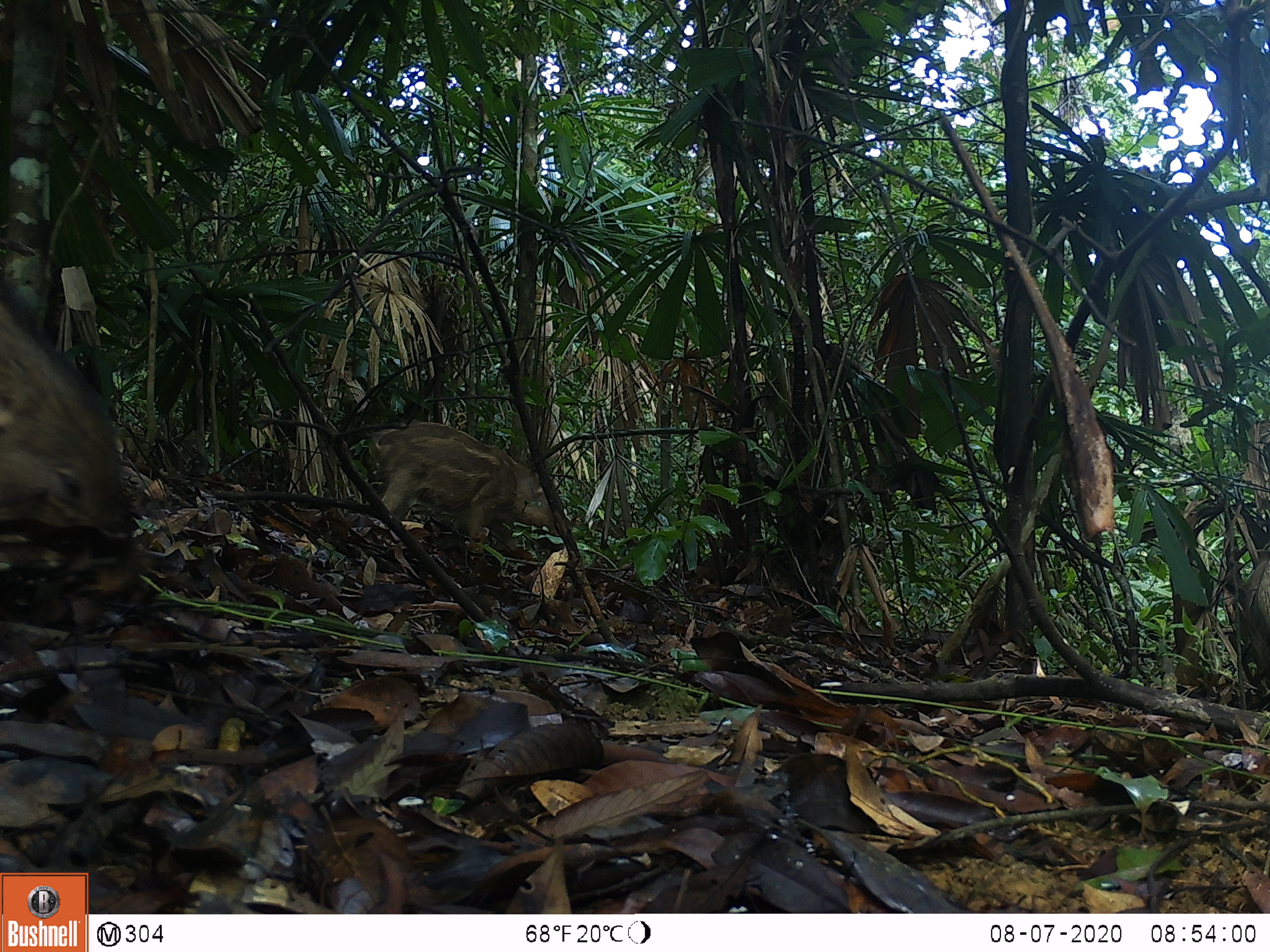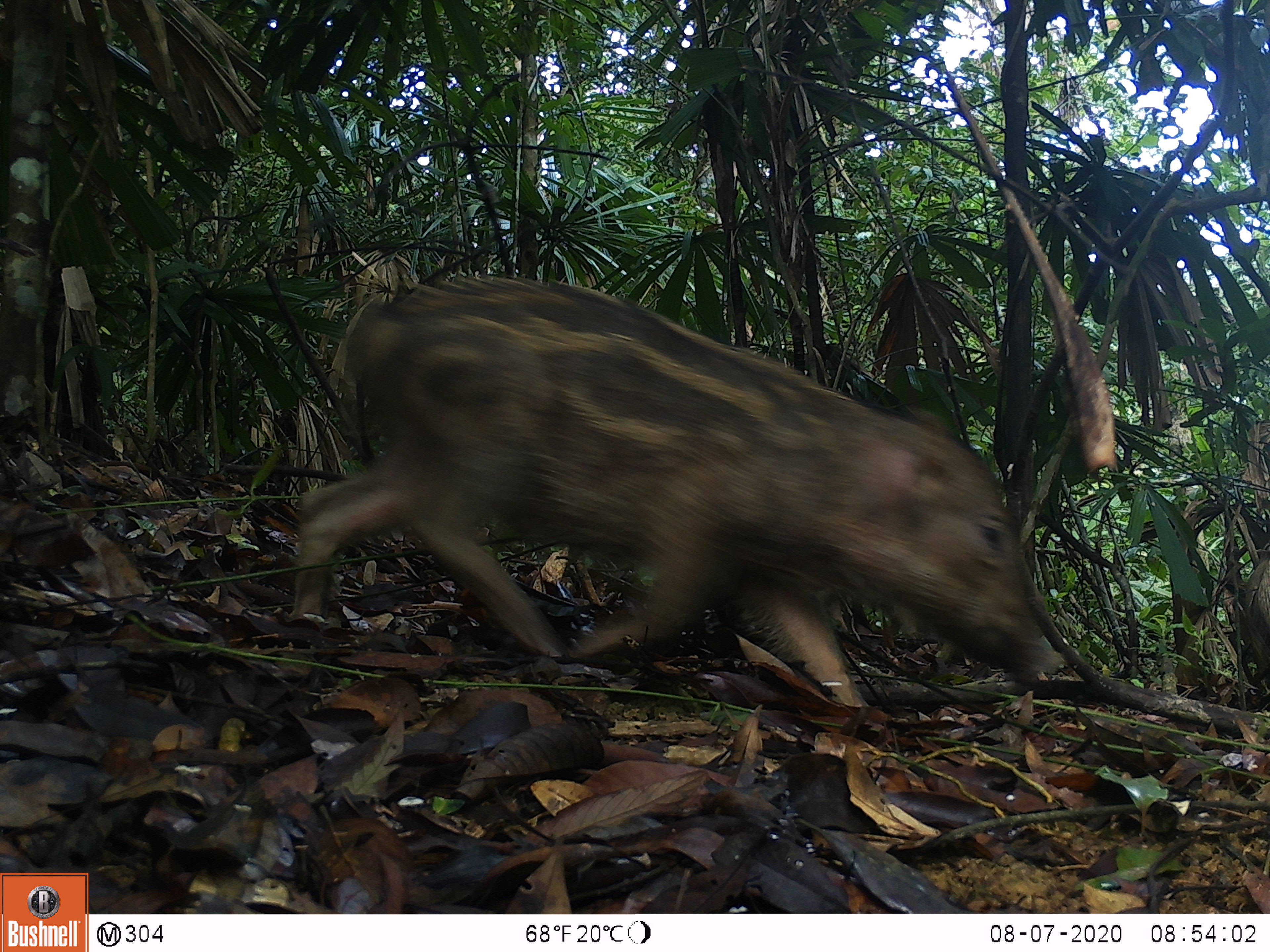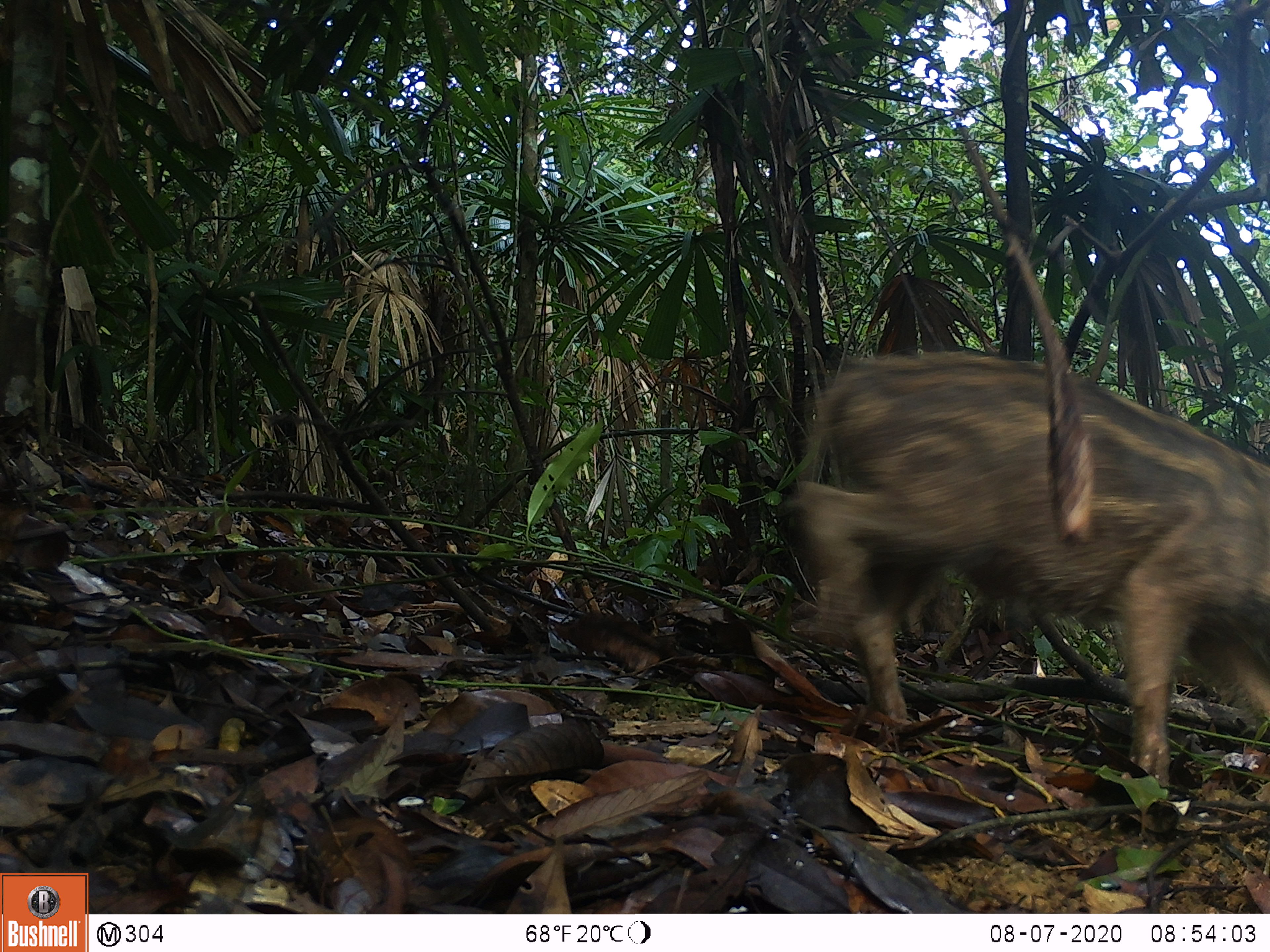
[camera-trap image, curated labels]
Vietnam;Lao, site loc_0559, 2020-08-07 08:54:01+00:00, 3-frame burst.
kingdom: Animalia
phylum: Chordata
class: Mammalia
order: Artiodactyla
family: Suidae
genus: Sus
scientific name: Sus scrofa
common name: eurasian wild pig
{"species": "eurasian wild pig (Sus scrofa)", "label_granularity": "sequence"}